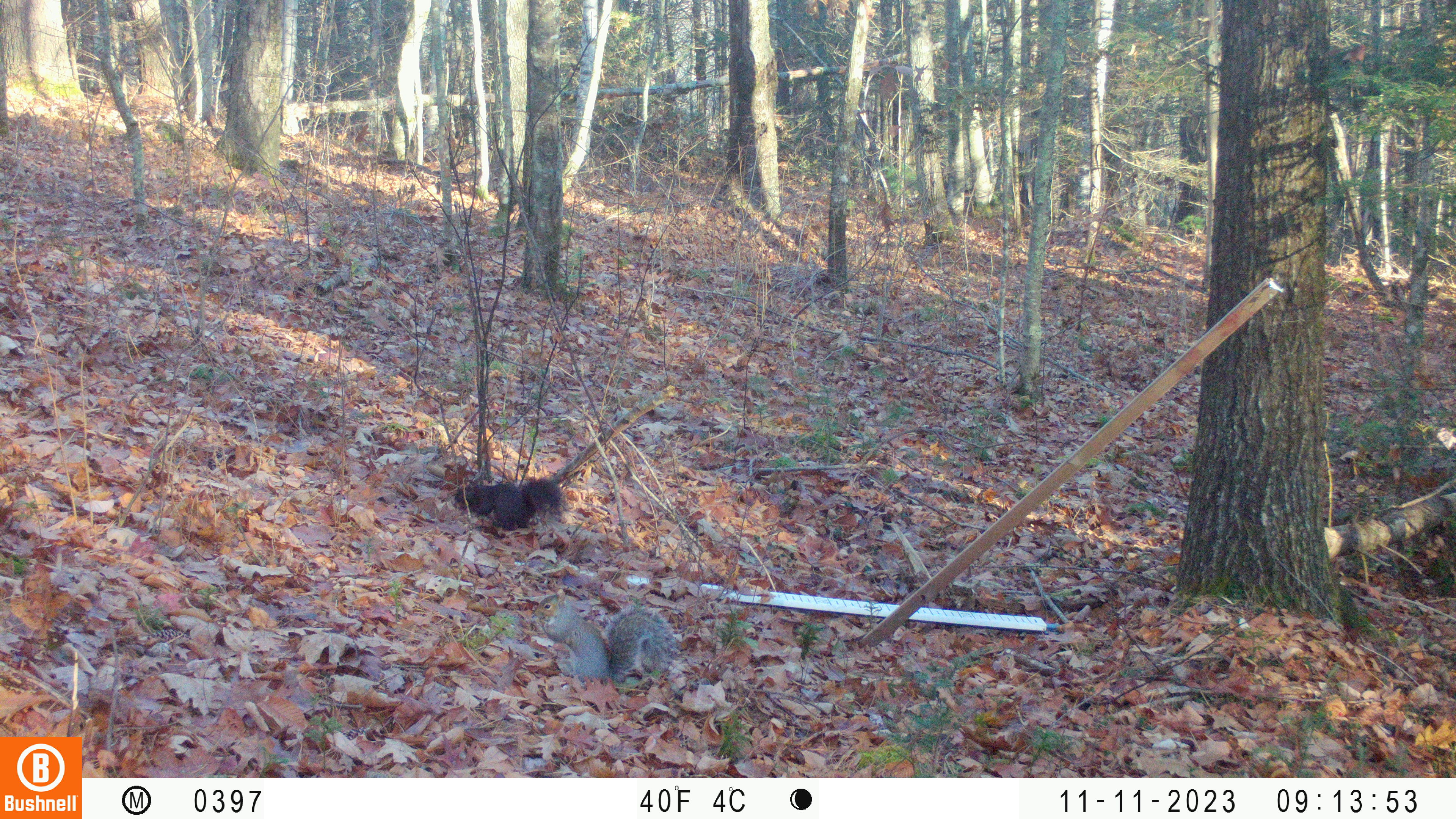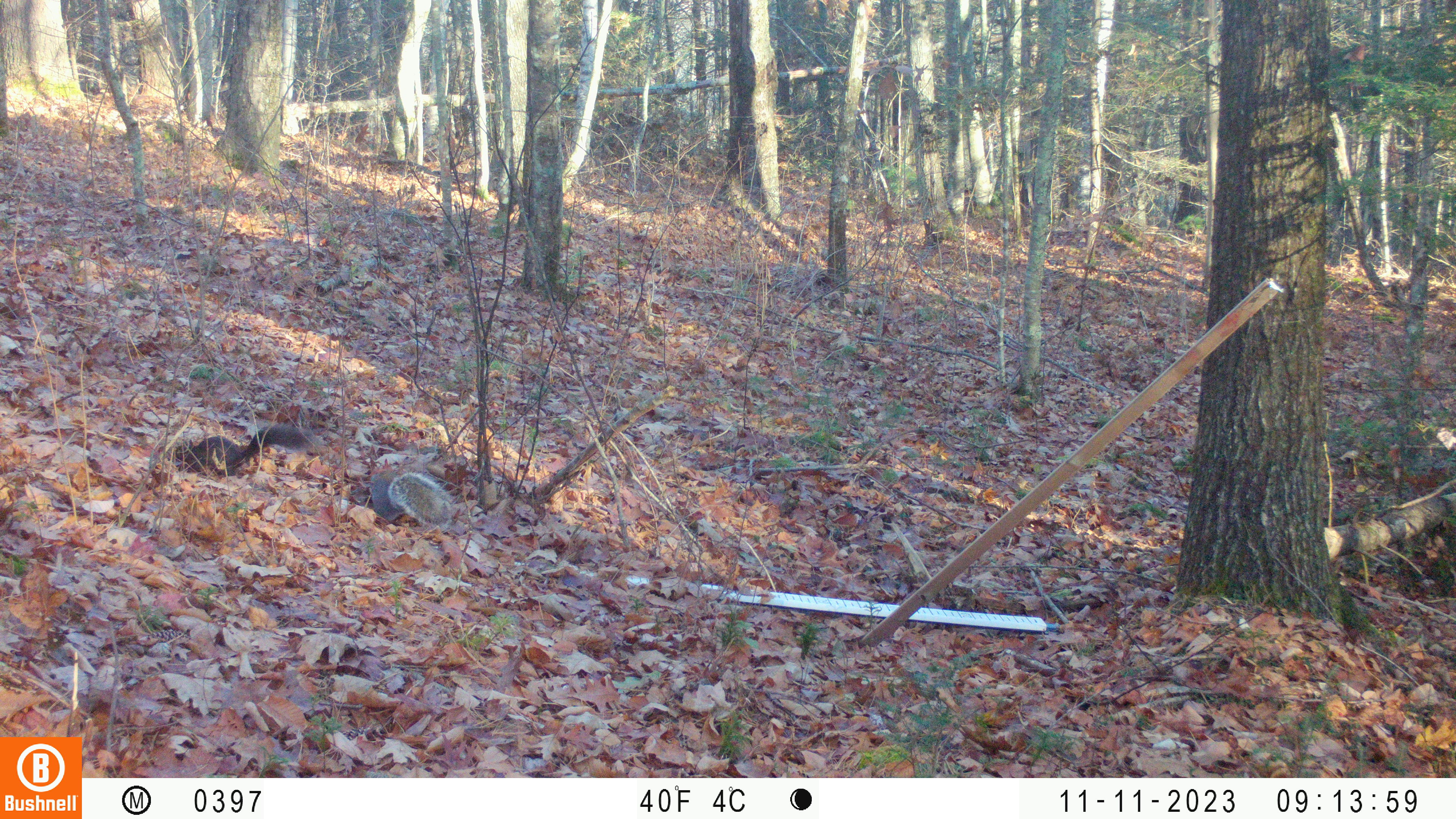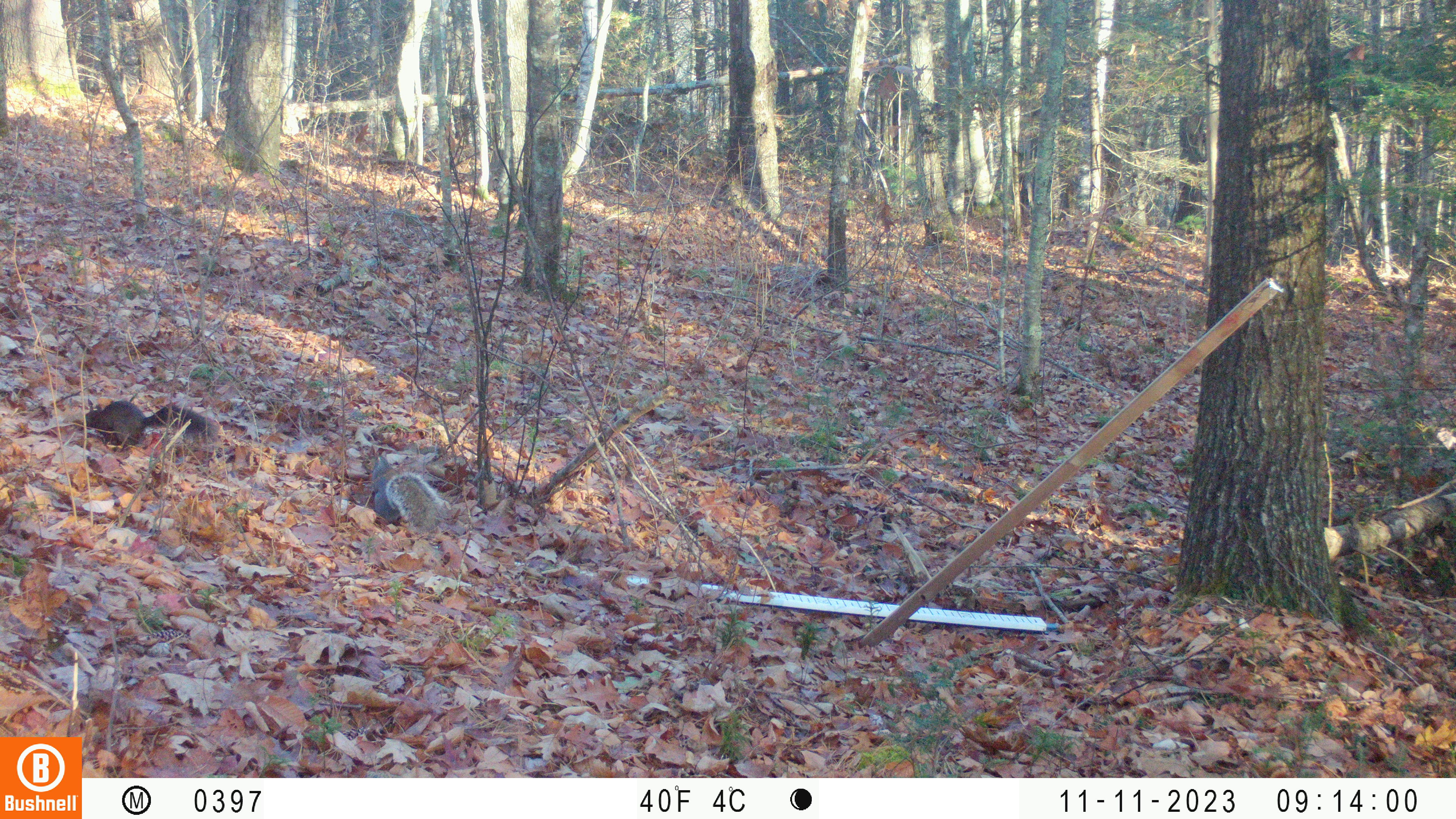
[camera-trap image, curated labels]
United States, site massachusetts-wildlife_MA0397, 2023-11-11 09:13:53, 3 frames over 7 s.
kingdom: Animalia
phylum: Chordata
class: Mammalia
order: Rodentia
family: Sciuridae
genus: Sciurus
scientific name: Sciurus carolinensis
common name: gray squirrel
Gray squirrel (Sciurus carolinensis).